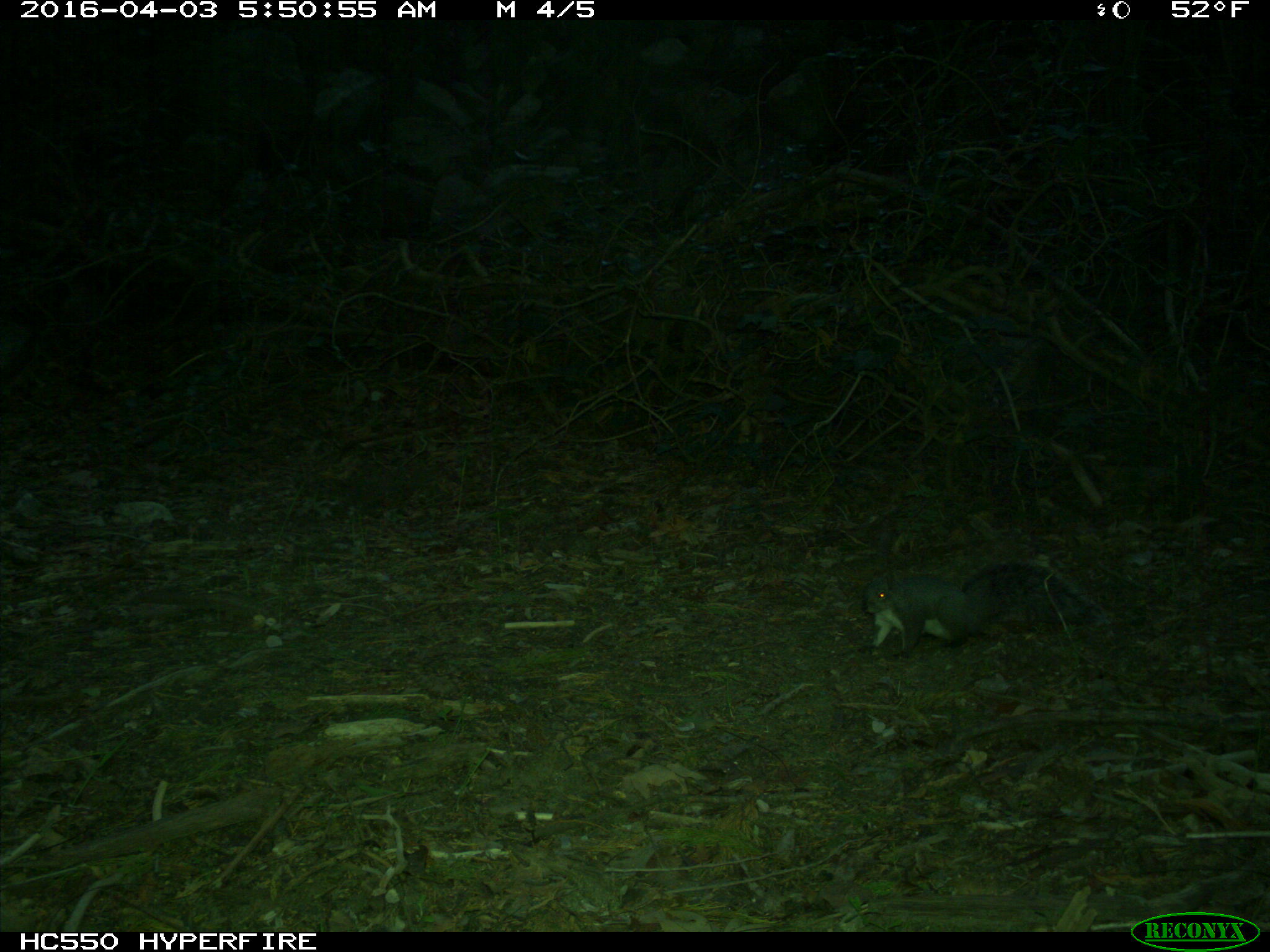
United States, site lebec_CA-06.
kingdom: Animalia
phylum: Chordata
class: Mammalia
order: Rodentia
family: Sciuridae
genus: Sciurus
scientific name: Sciurus carolinensis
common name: eastern gray squirrel